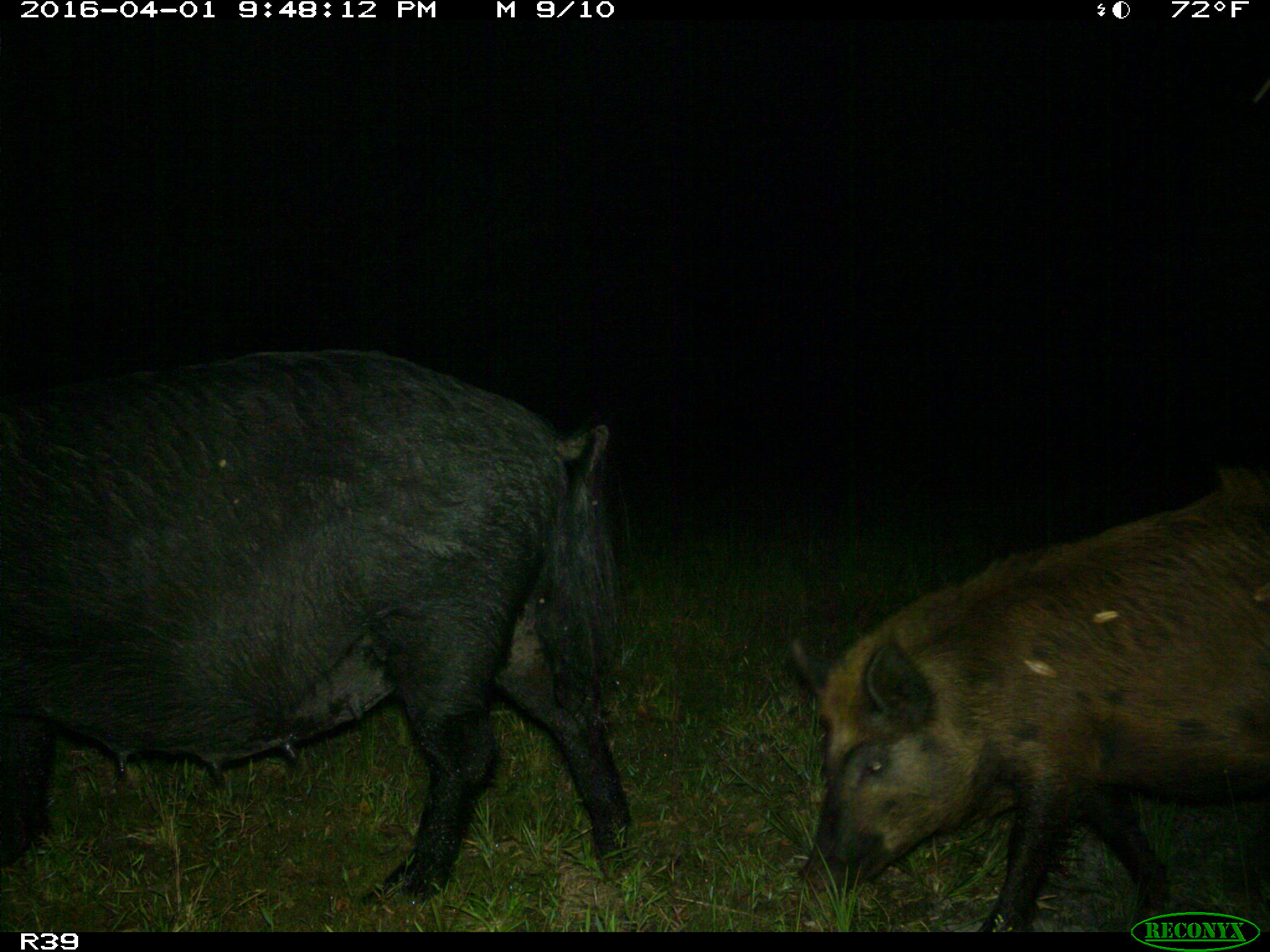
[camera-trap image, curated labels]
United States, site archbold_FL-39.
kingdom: Animalia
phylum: Chordata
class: Mammalia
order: Artiodactyla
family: Suidae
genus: Sus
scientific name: Sus scrofa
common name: wild boar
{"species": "Sus scrofa (wild boar)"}